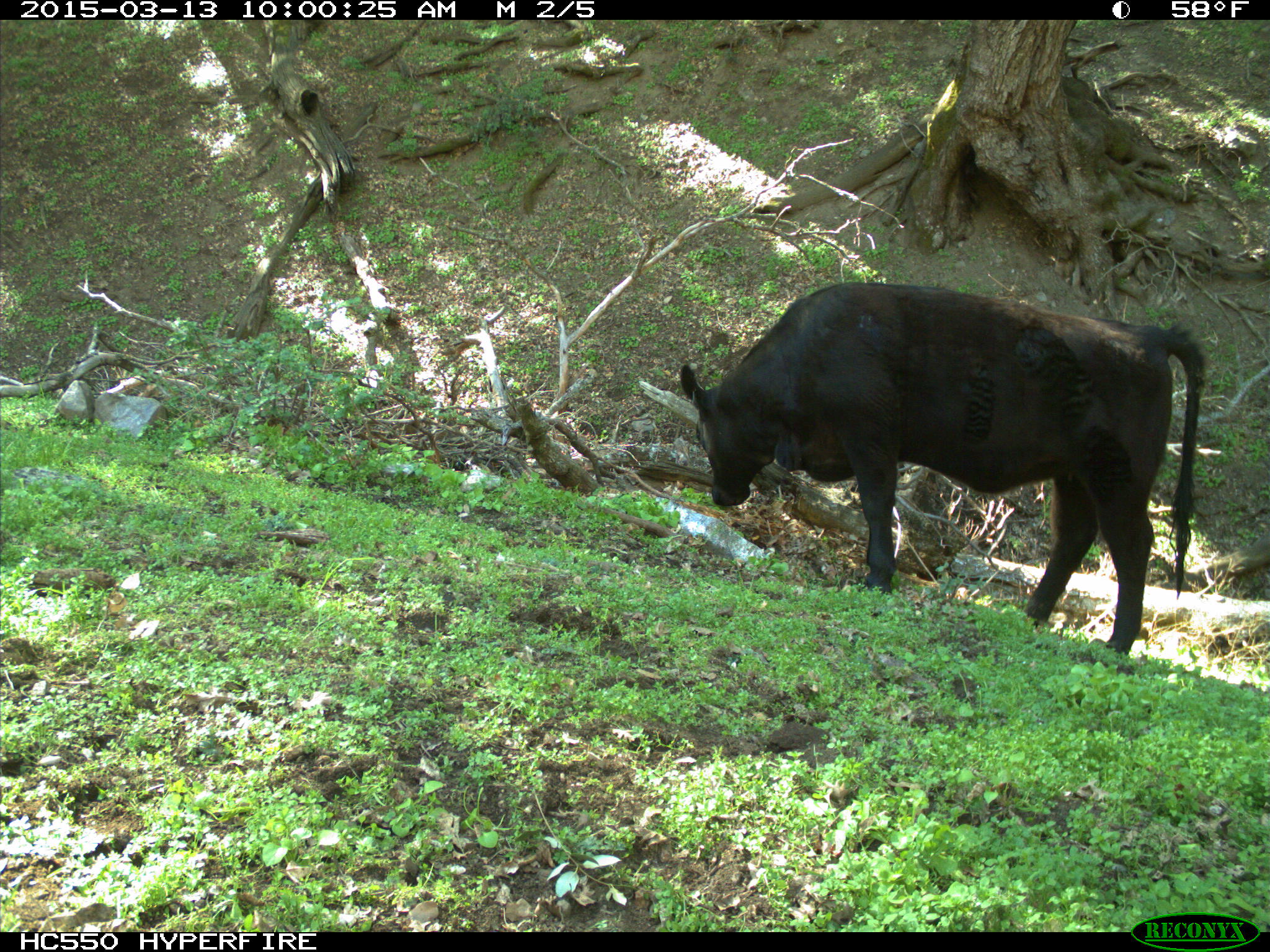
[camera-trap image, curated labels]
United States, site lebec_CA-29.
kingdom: Animalia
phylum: Chordata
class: Mammalia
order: Artiodactyla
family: Bovidae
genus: Bos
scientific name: Bos taurus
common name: domestic cow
Bos taurus (domestic cow).